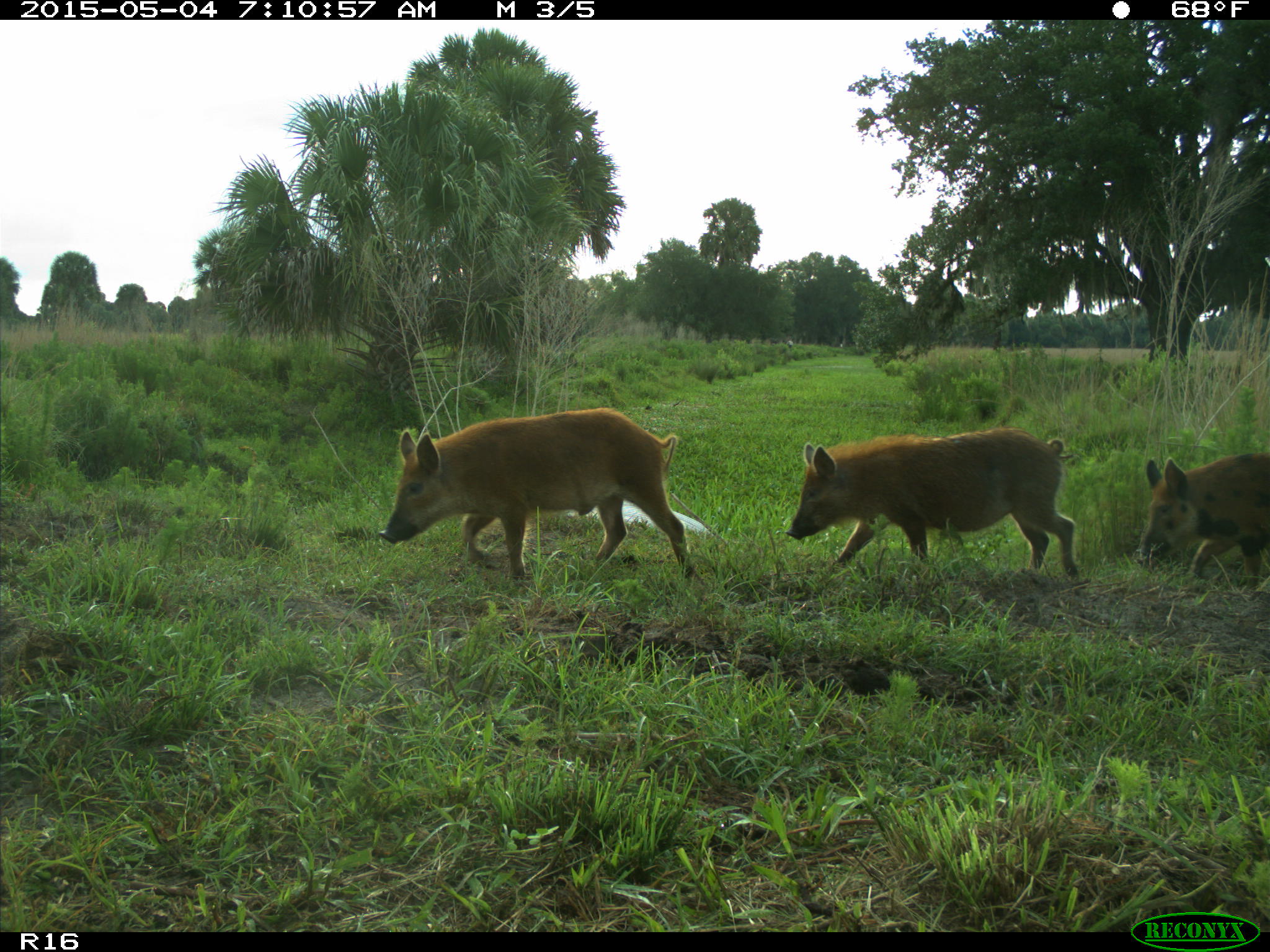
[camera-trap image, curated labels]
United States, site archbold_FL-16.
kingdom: Animalia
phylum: Chordata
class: Mammalia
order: Artiodactyla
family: Suidae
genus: Sus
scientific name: Sus scrofa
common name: wild boar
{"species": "Sus scrofa (wild boar)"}